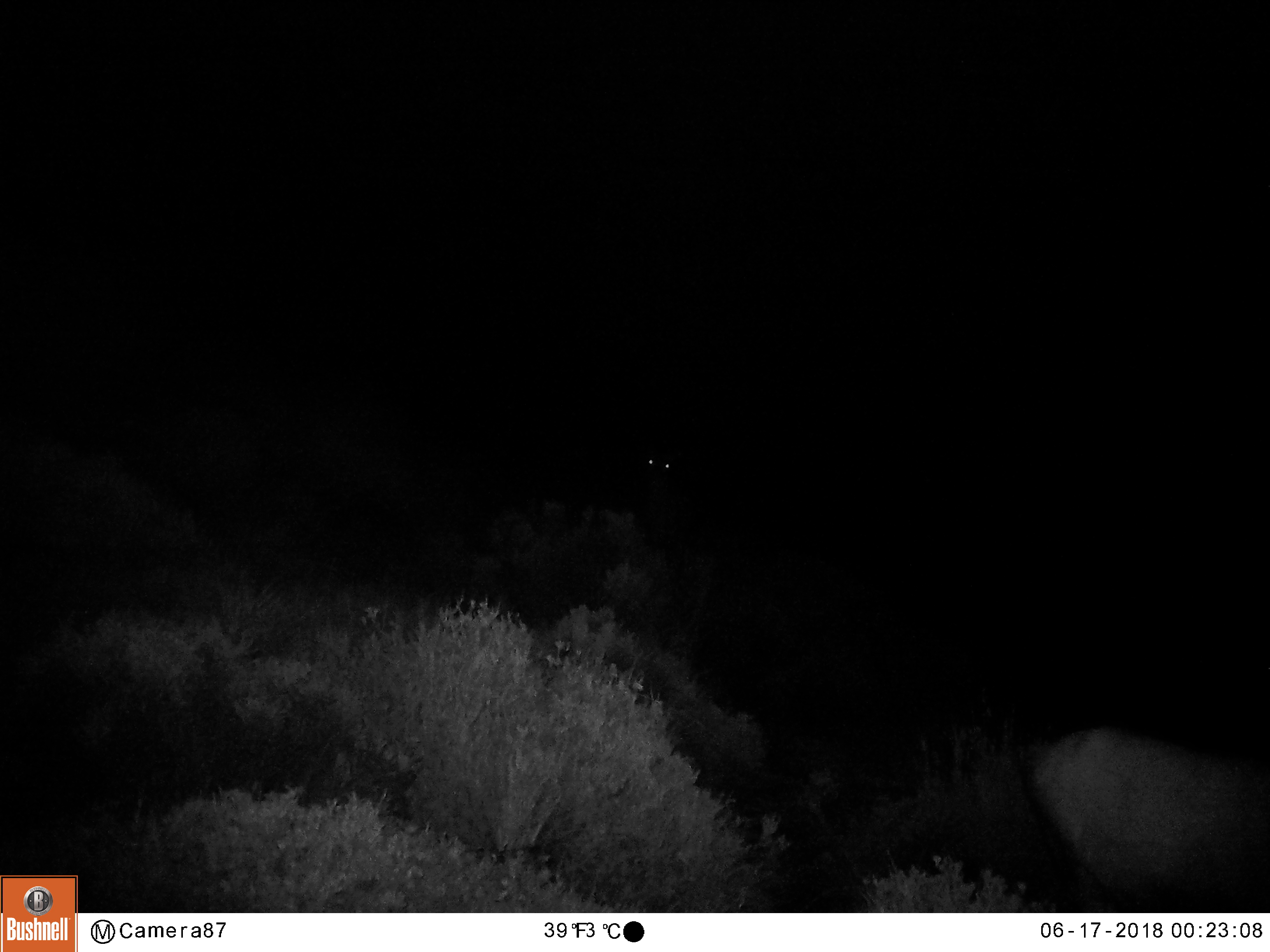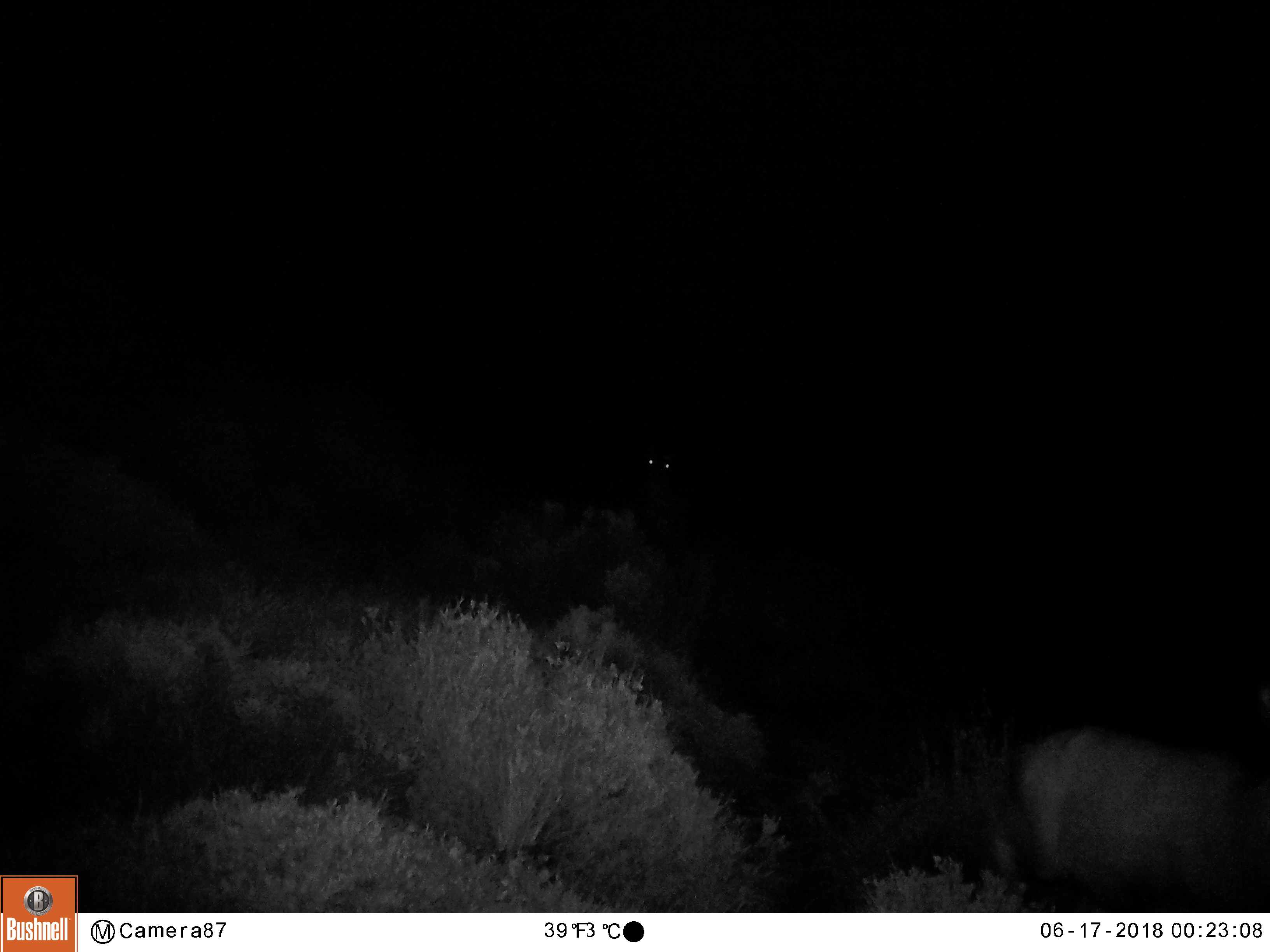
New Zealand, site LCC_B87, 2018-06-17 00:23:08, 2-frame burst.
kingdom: Animalia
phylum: Chordata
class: Mammalia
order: Artiodactyla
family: Cervidae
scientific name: Cervidae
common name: deer